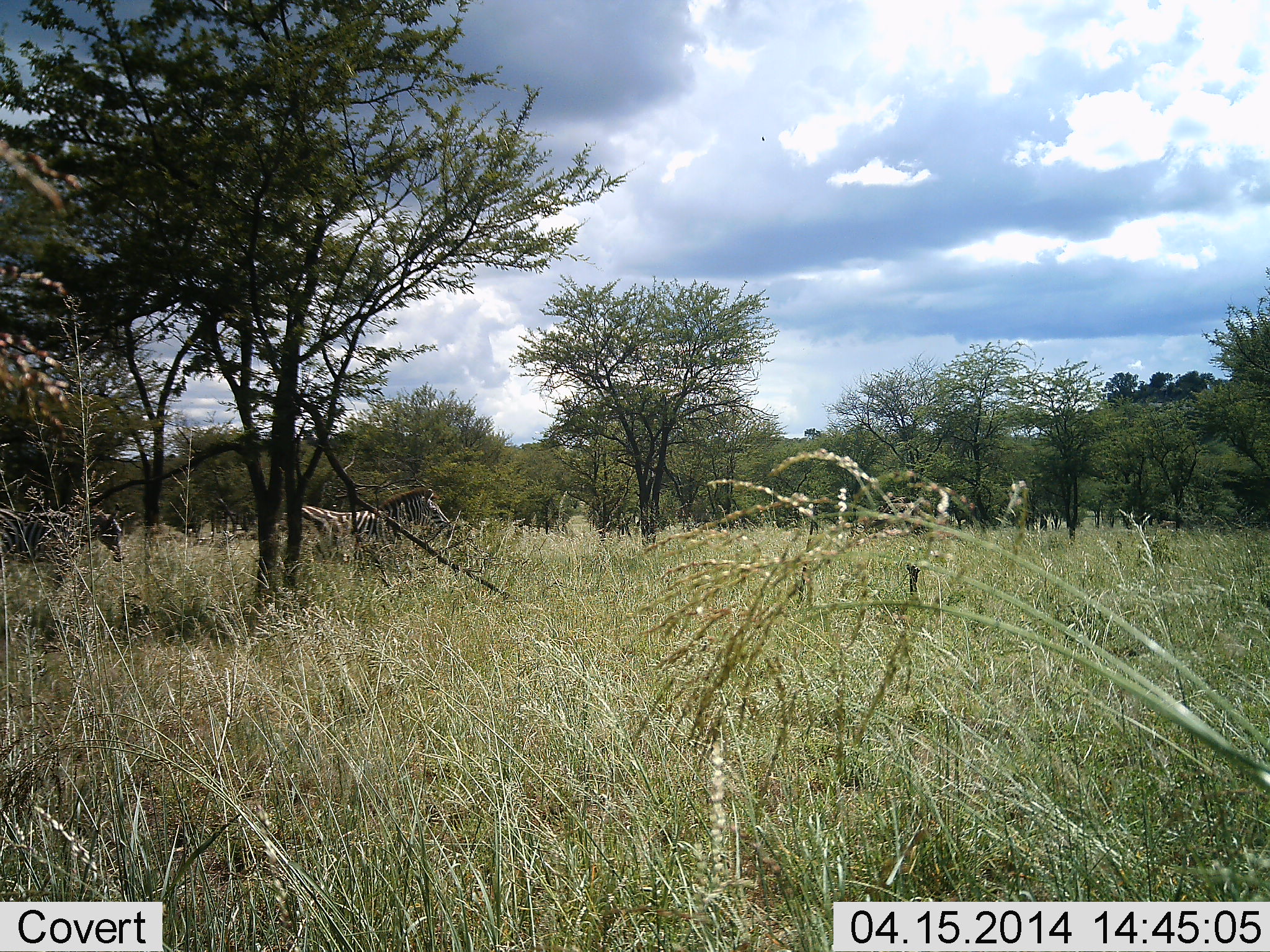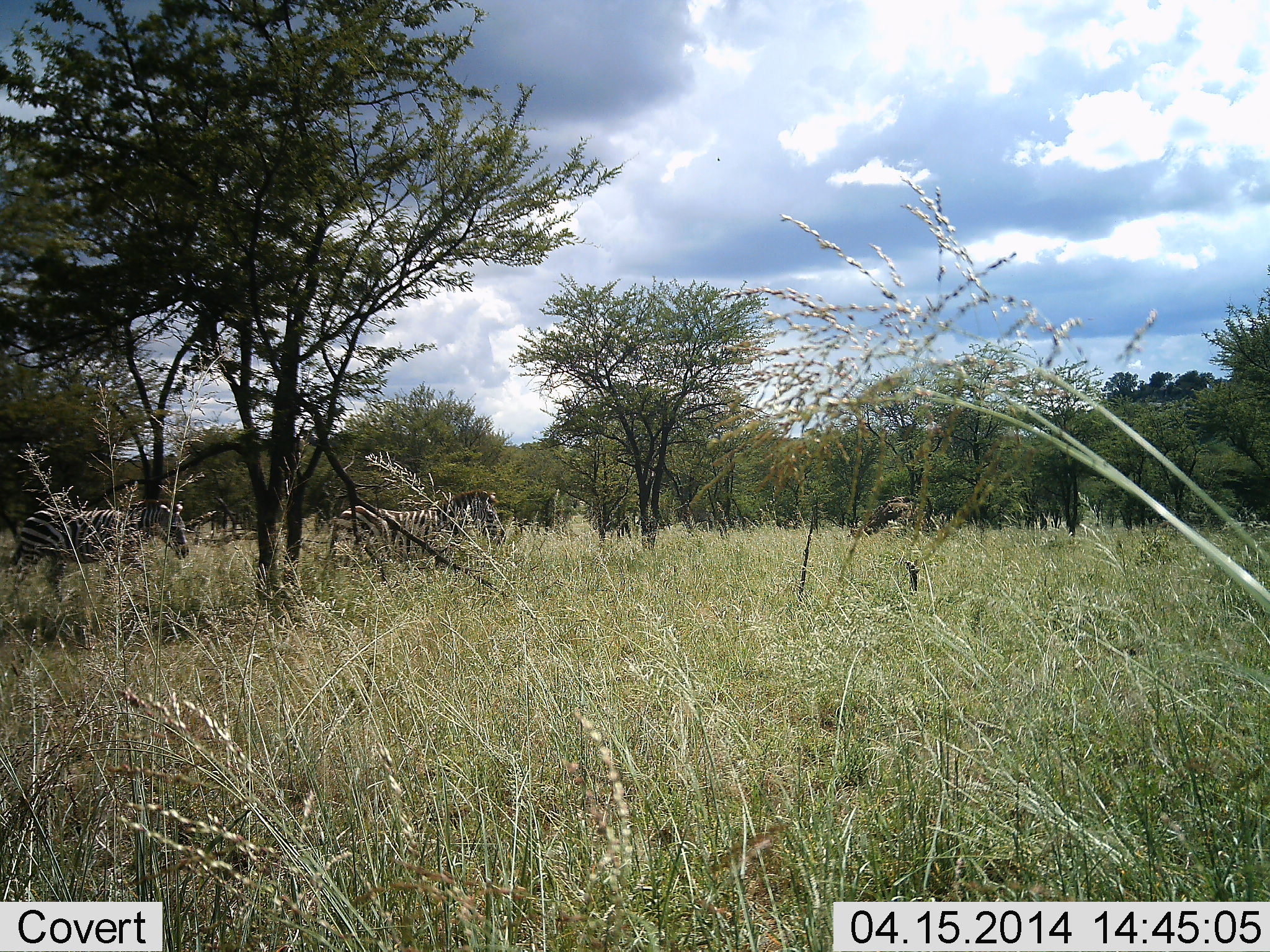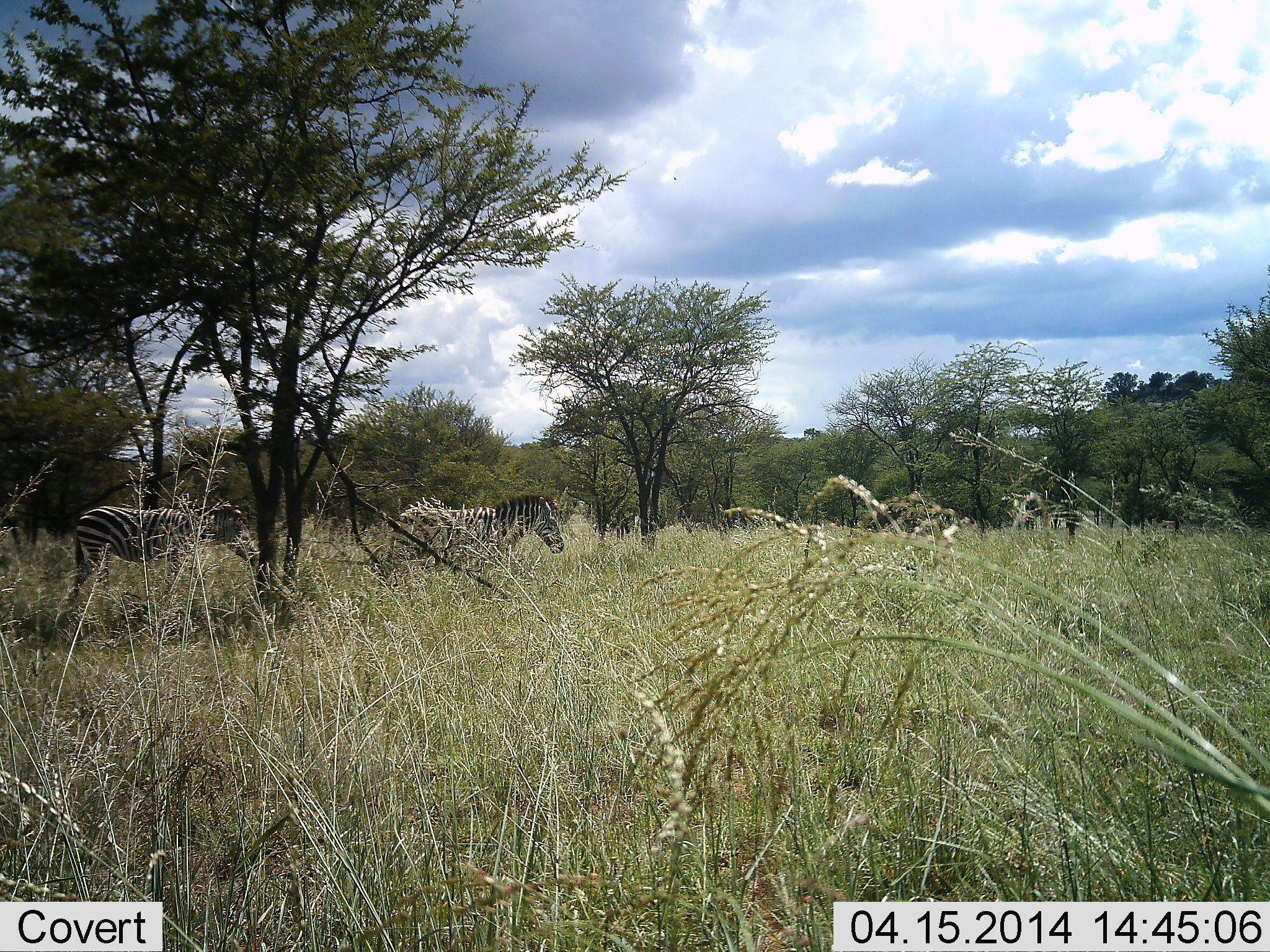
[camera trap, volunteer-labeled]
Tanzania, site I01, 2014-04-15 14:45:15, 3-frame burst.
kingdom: Animalia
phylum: Chordata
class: Mammalia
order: Perissodactyla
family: Equidae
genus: Equus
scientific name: Equus quagga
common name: plains zebra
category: zebra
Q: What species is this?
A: Zebra (plains zebra) (Equus quagga).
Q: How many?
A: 2.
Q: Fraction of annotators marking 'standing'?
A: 10%.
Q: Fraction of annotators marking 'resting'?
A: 0%.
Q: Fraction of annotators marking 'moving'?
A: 90%.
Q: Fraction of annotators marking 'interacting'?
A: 0%.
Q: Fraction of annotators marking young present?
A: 0%.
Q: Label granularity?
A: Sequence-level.